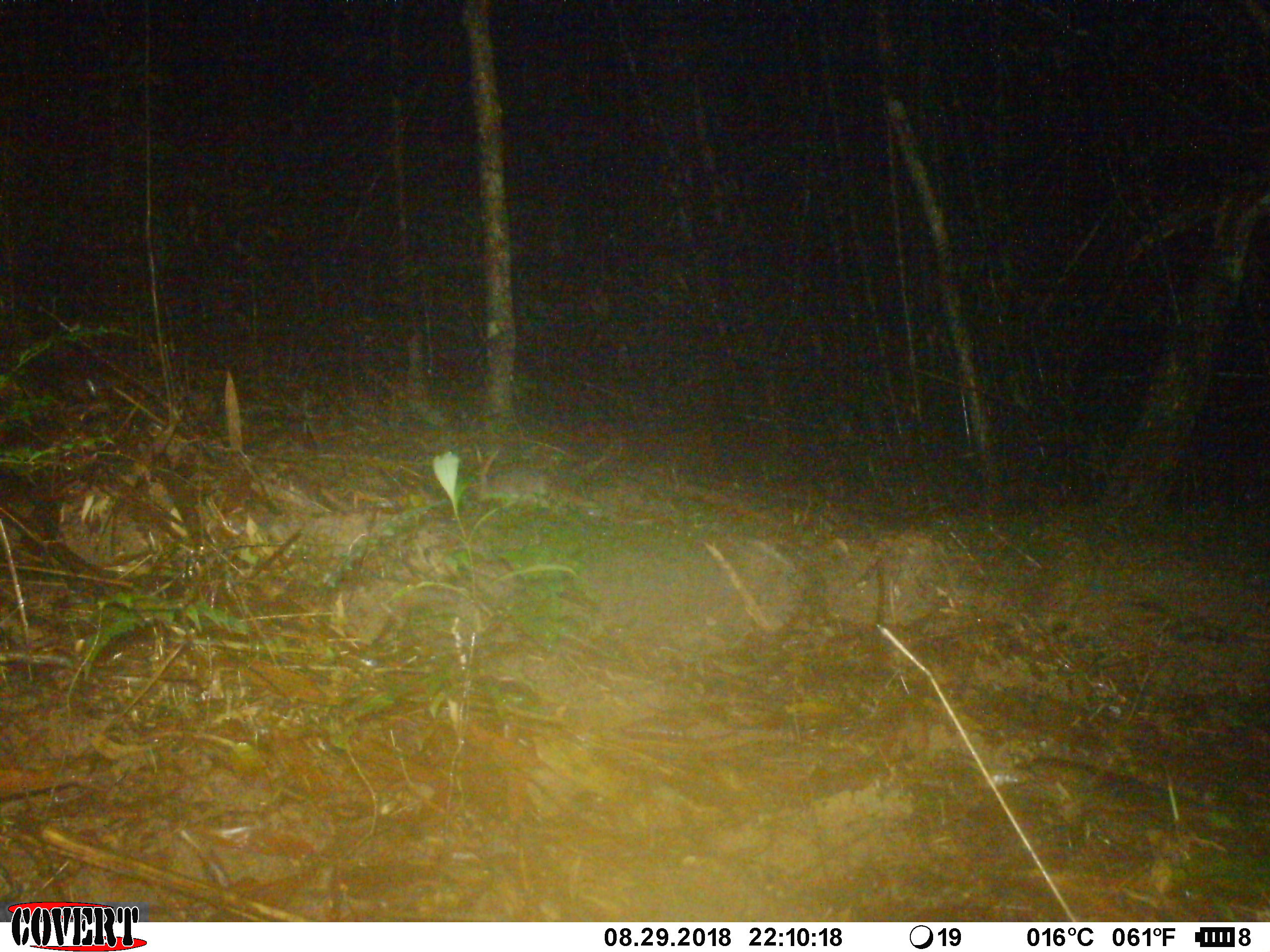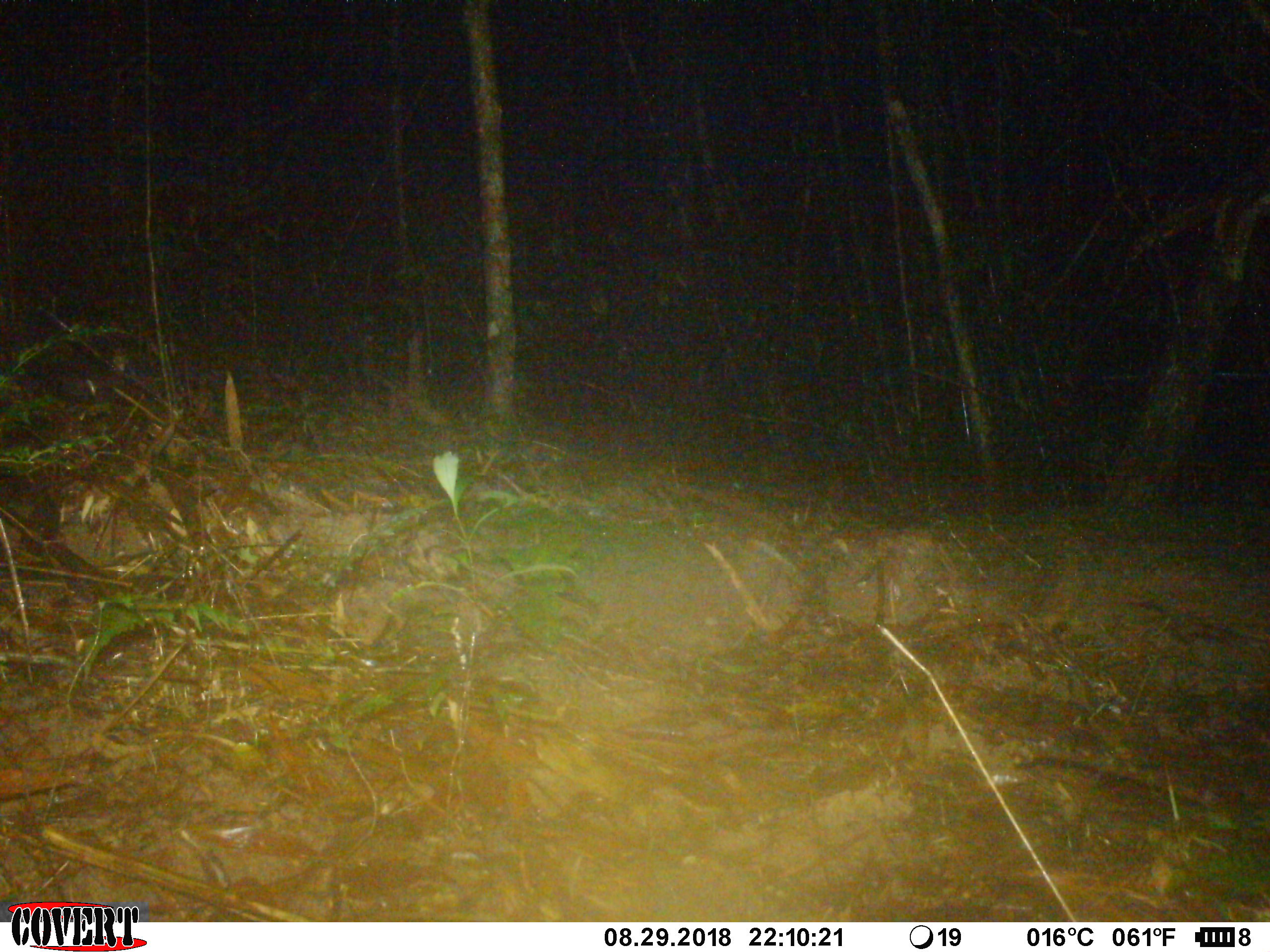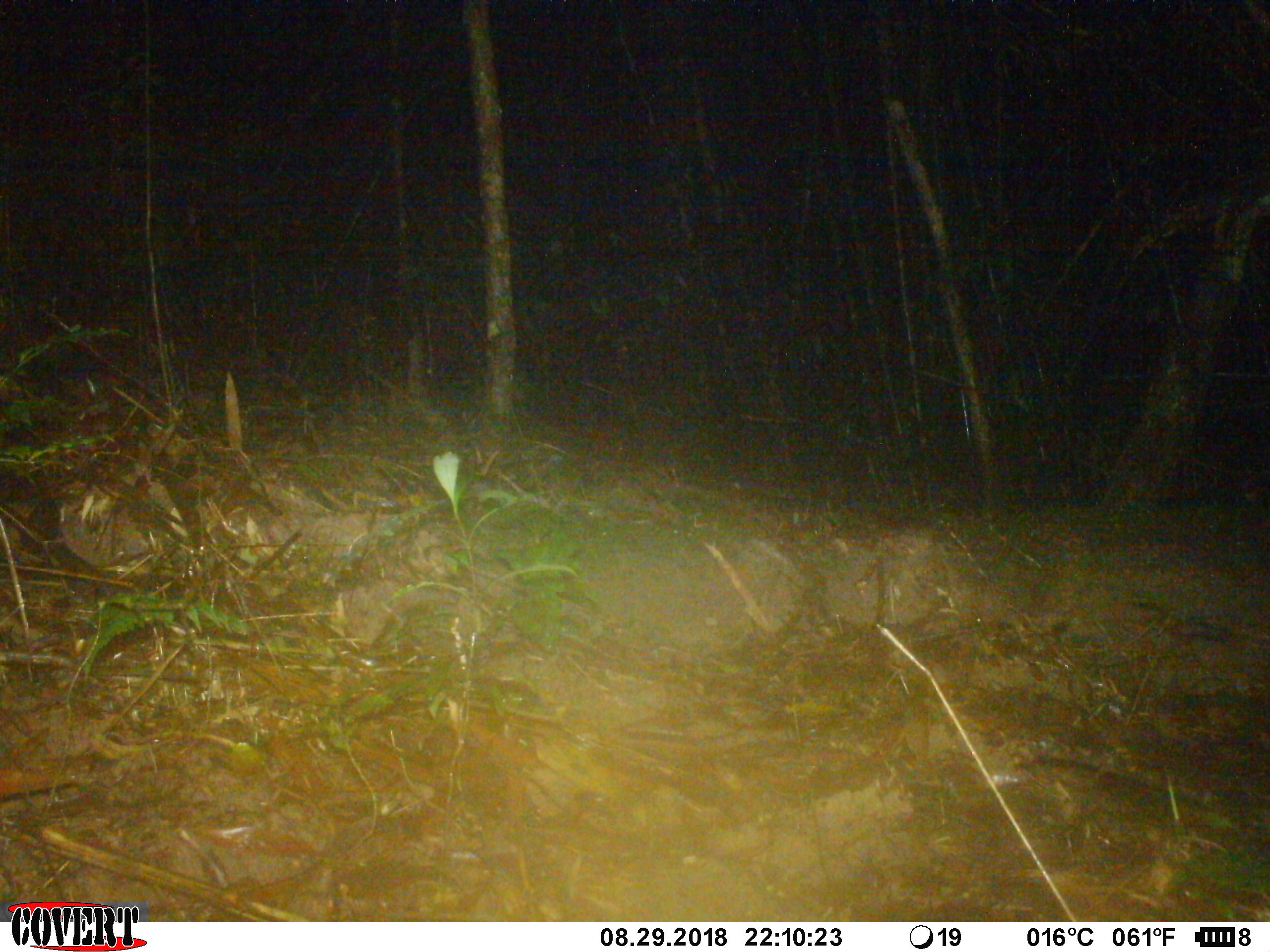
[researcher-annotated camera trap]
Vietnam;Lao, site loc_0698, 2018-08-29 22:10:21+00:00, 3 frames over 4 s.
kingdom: Animalia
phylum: Chordata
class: Mammalia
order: Rodentia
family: Muridae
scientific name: Muridae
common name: old-world mice and rats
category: unidentified murid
Unidentified murid (old-world mice and rats) (Muridae). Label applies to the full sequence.